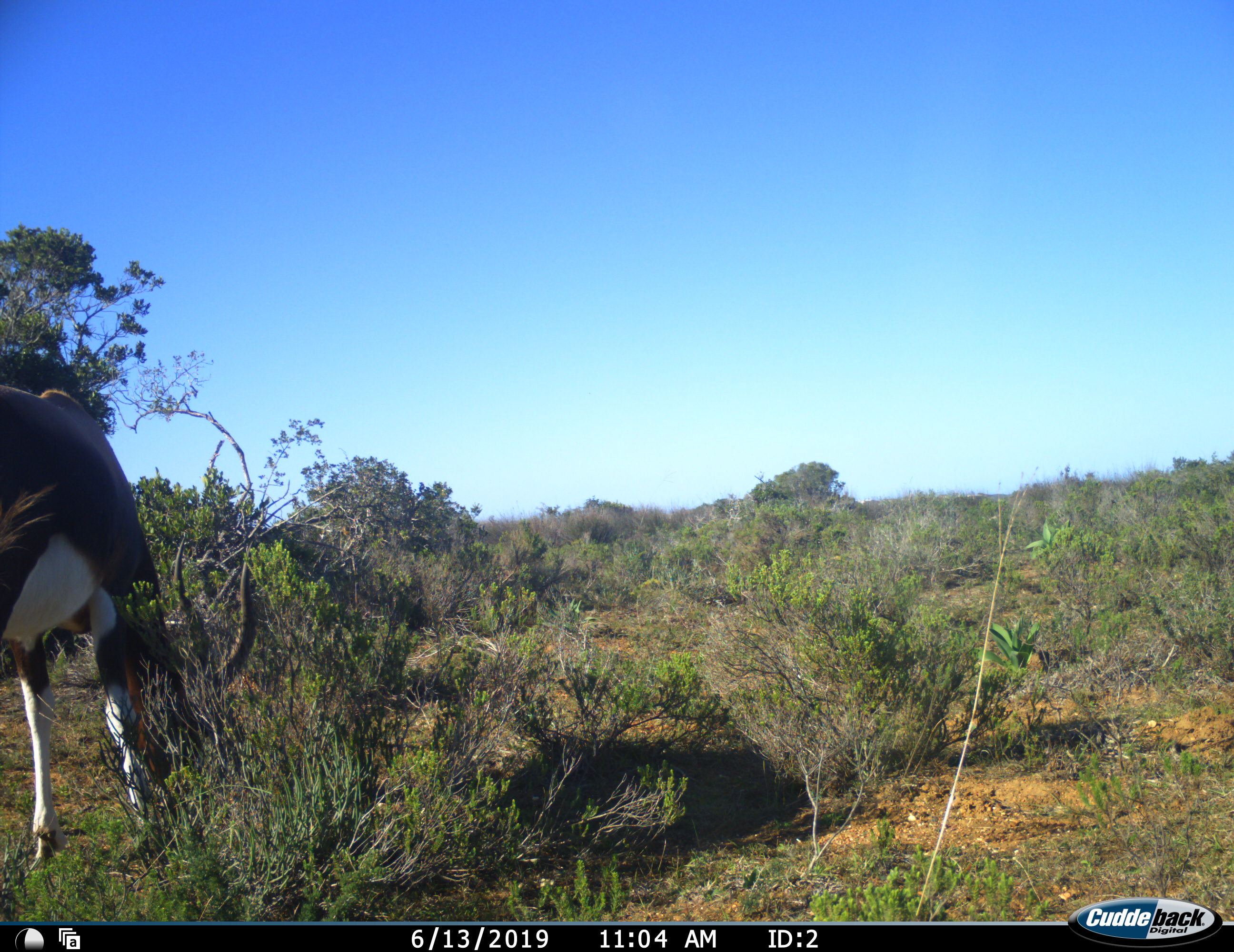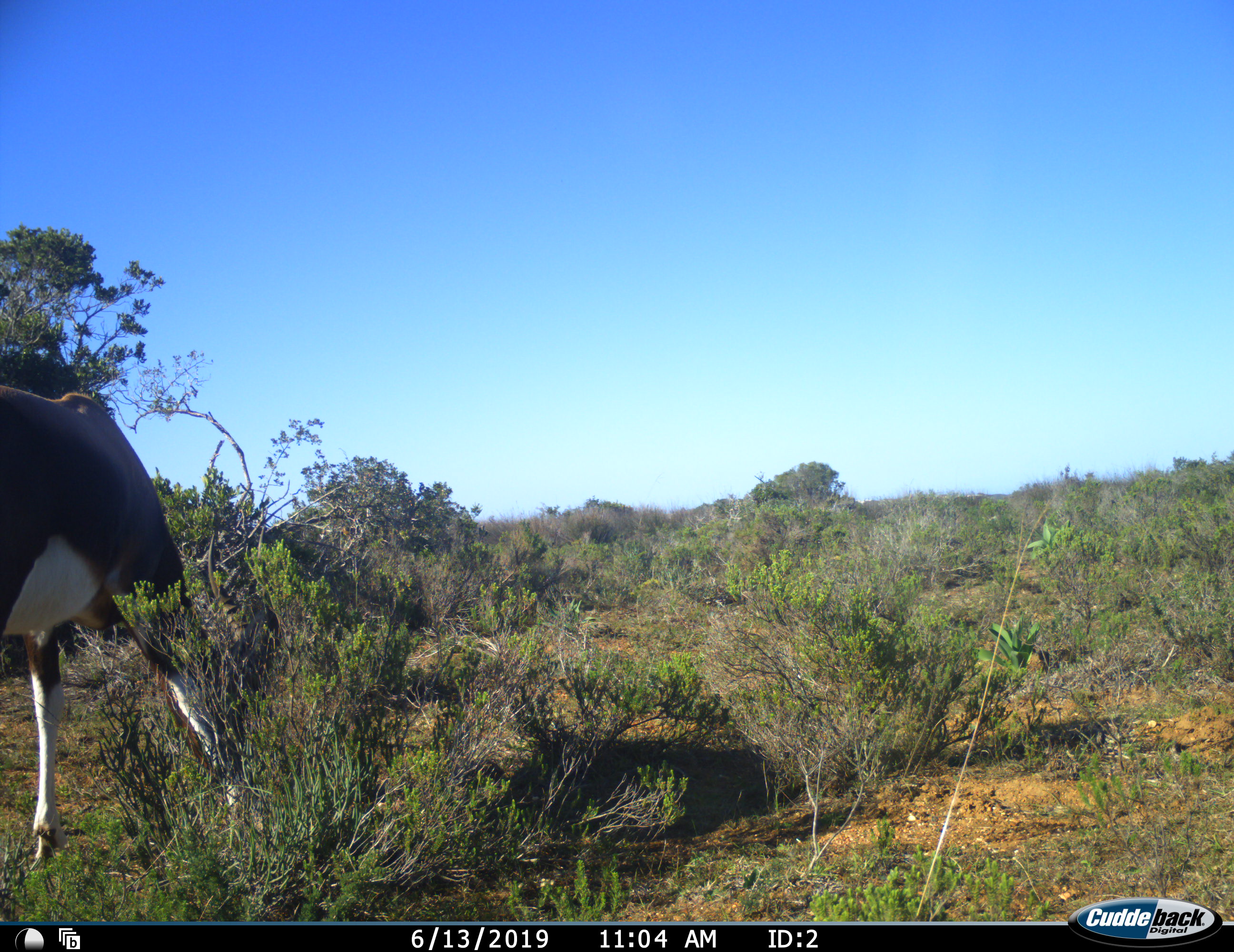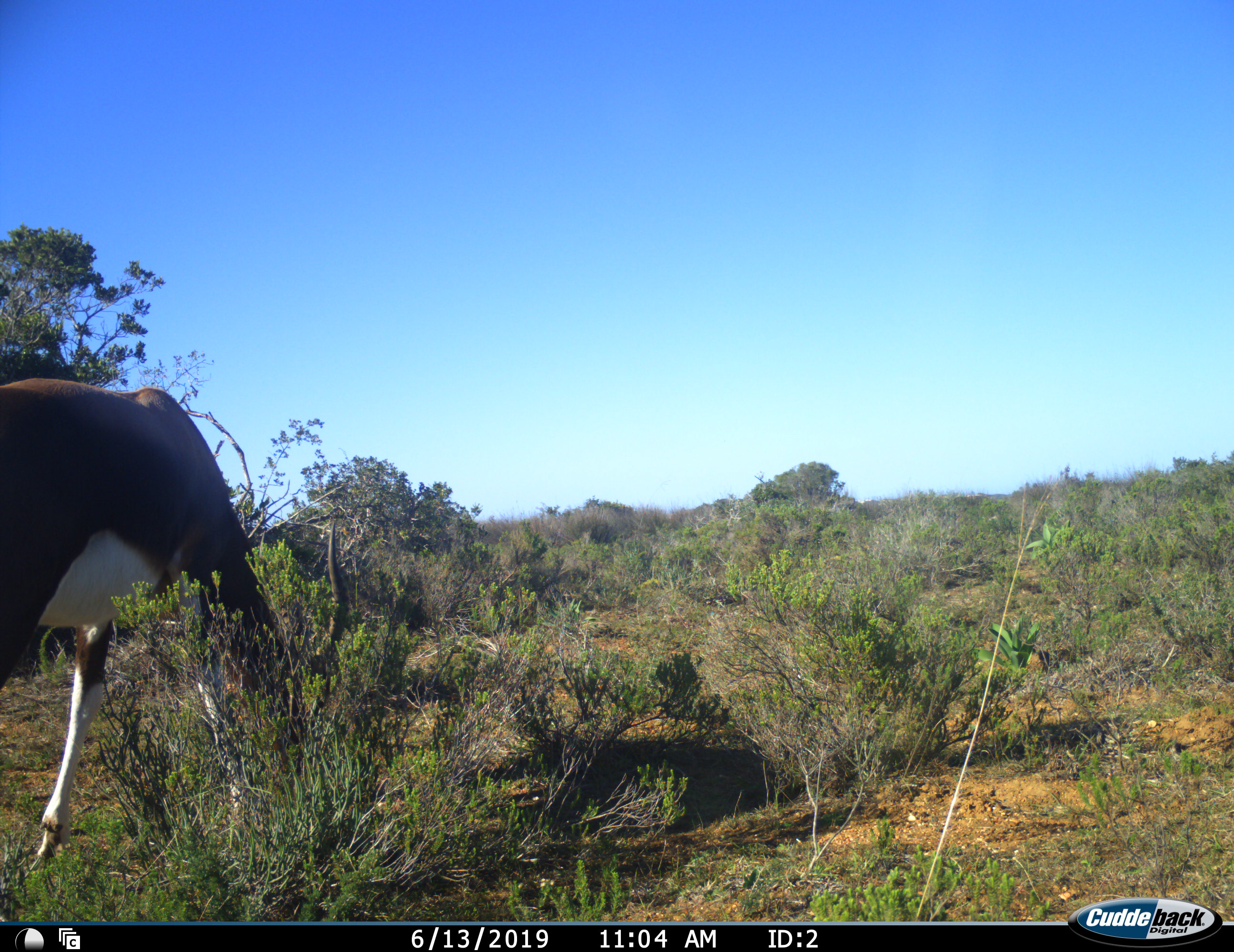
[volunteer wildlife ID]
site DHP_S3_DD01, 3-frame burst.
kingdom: Animalia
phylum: Chordata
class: Mammalia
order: Artiodactyla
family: Bovidae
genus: Damaliscus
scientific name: Damaliscus pygargus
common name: bontebok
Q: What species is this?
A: Bontebok (Damaliscus pygargus).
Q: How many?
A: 1.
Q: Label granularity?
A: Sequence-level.